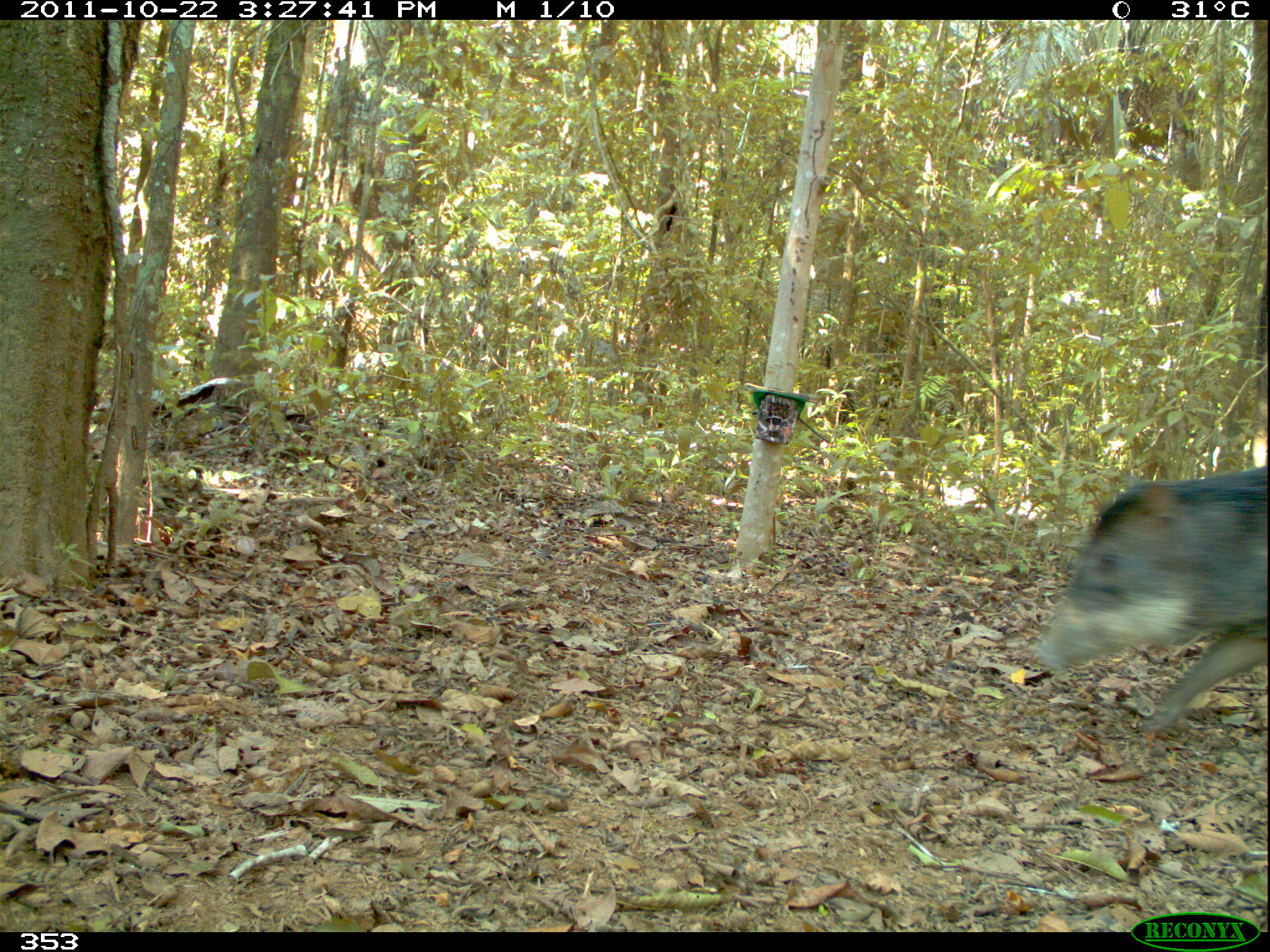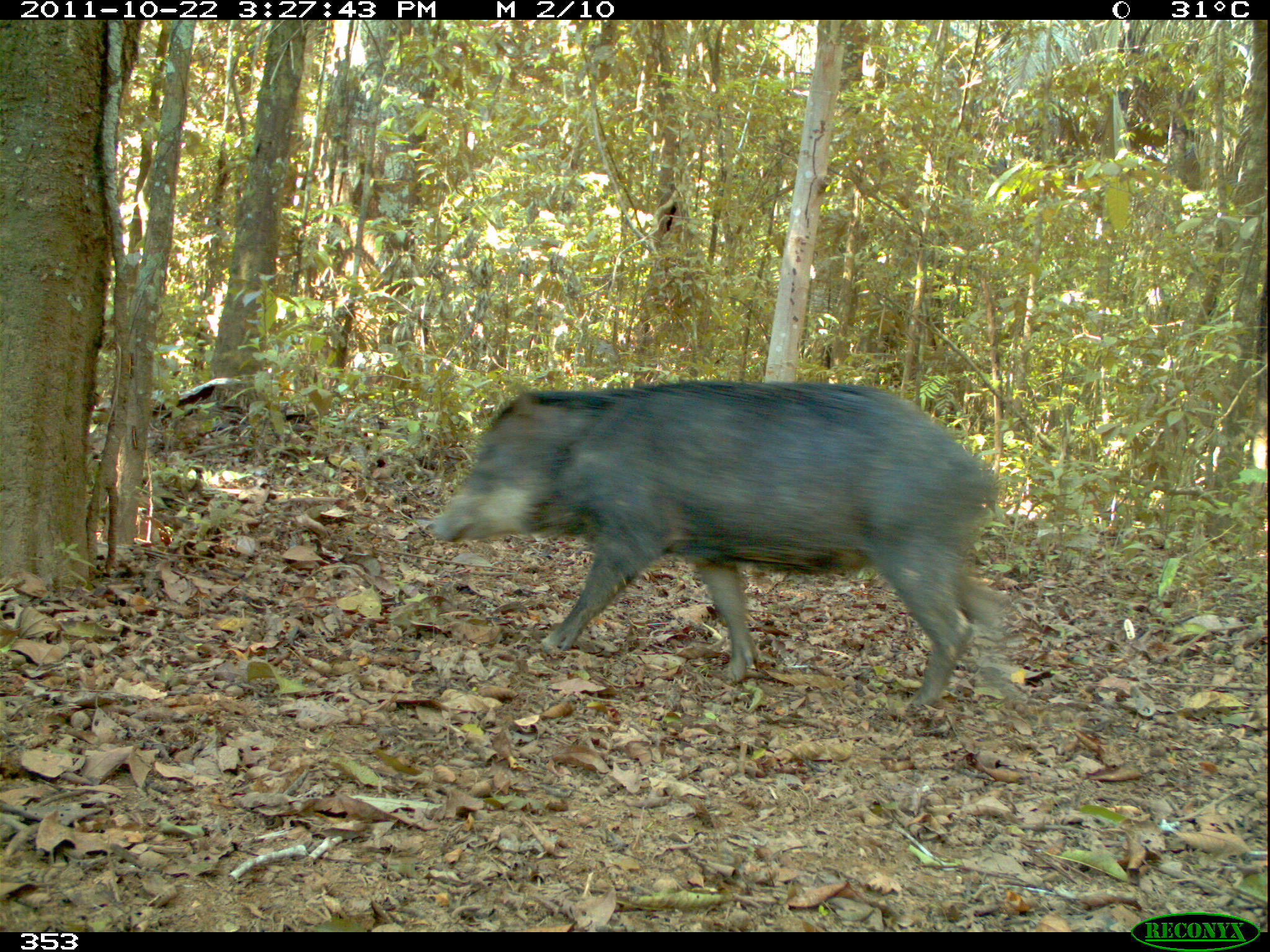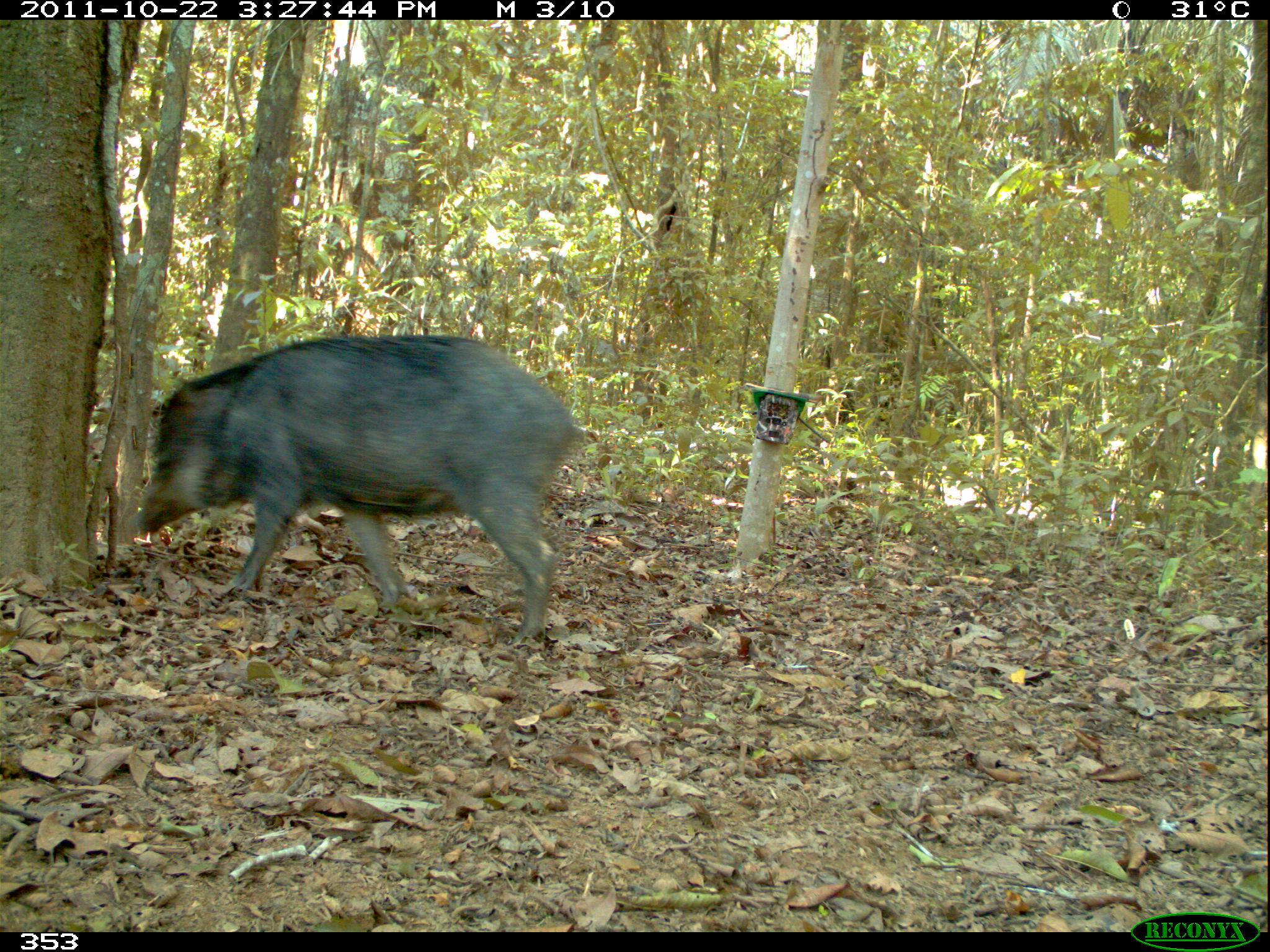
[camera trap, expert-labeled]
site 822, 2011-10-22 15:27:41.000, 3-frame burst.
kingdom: Animalia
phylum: Chordata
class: Mammalia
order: Artiodactyla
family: Tayassuidae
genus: Tayassu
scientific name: Tayassu pecari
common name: white-lipped peccary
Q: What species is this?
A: Tayassu pecari (white-lipped peccary).